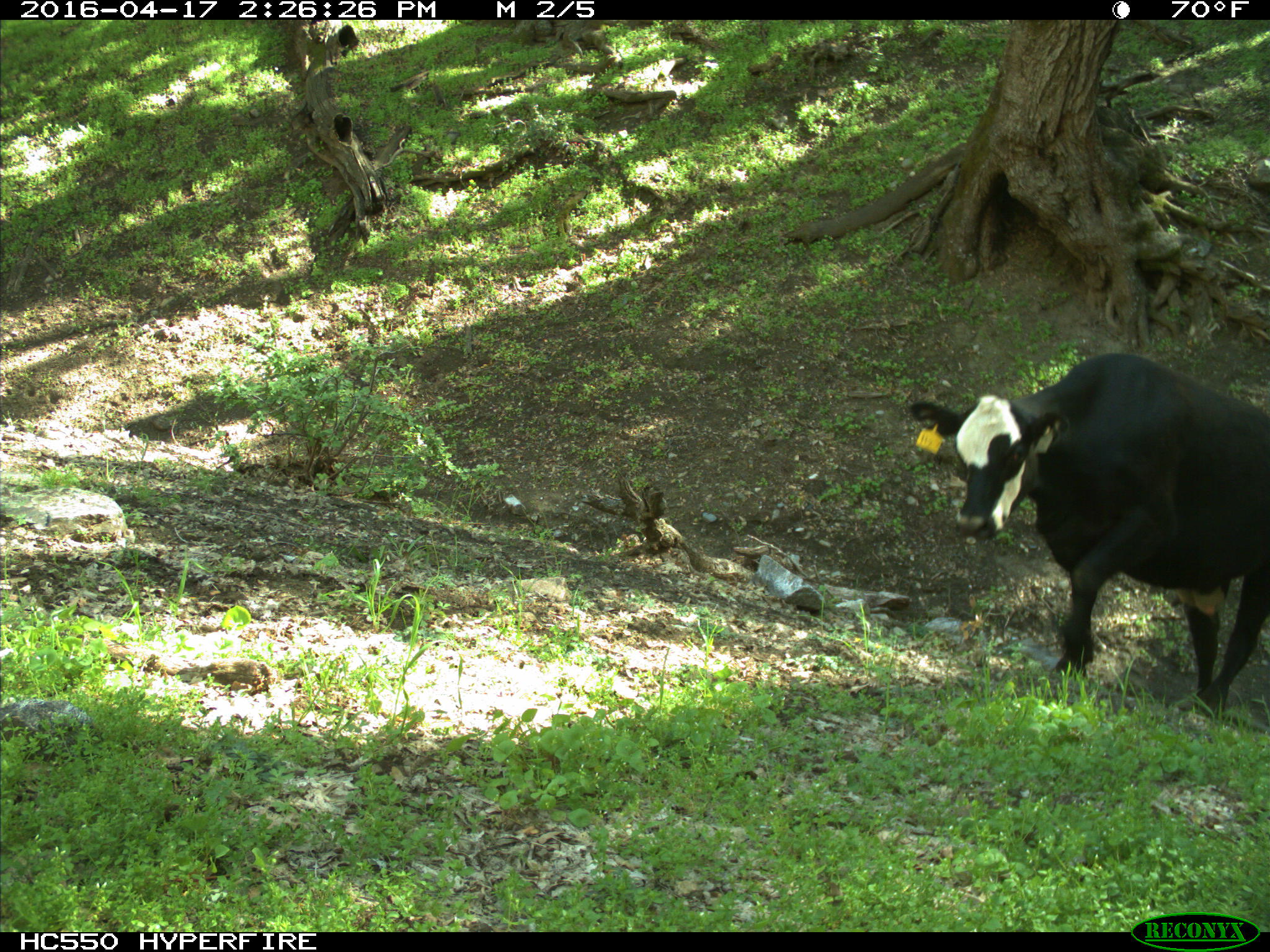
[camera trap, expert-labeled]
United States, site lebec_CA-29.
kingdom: Animalia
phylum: Chordata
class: Mammalia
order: Artiodactyla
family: Bovidae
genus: Bos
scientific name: Bos taurus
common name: domestic cow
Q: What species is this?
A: Bos taurus (domestic cow).